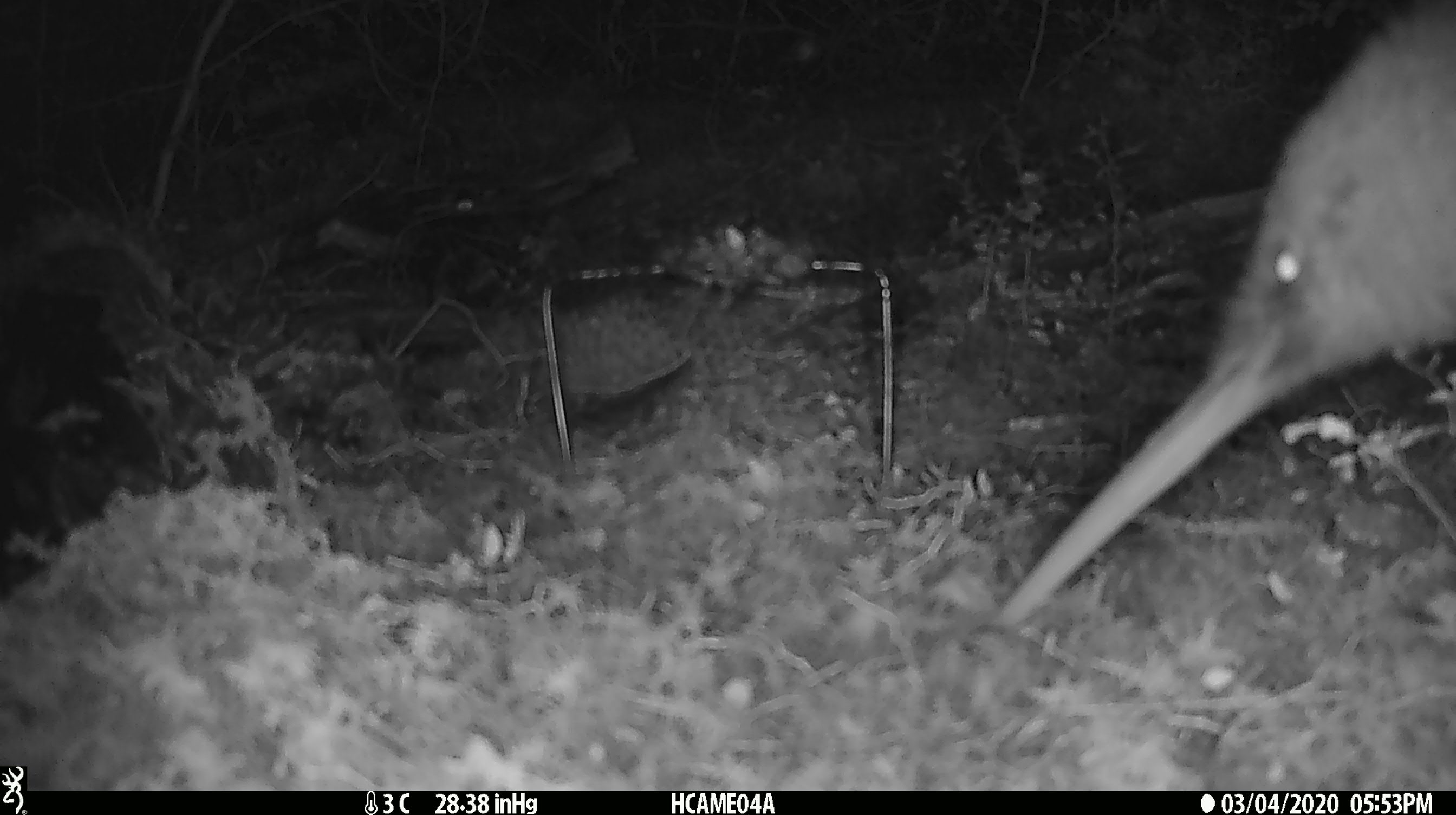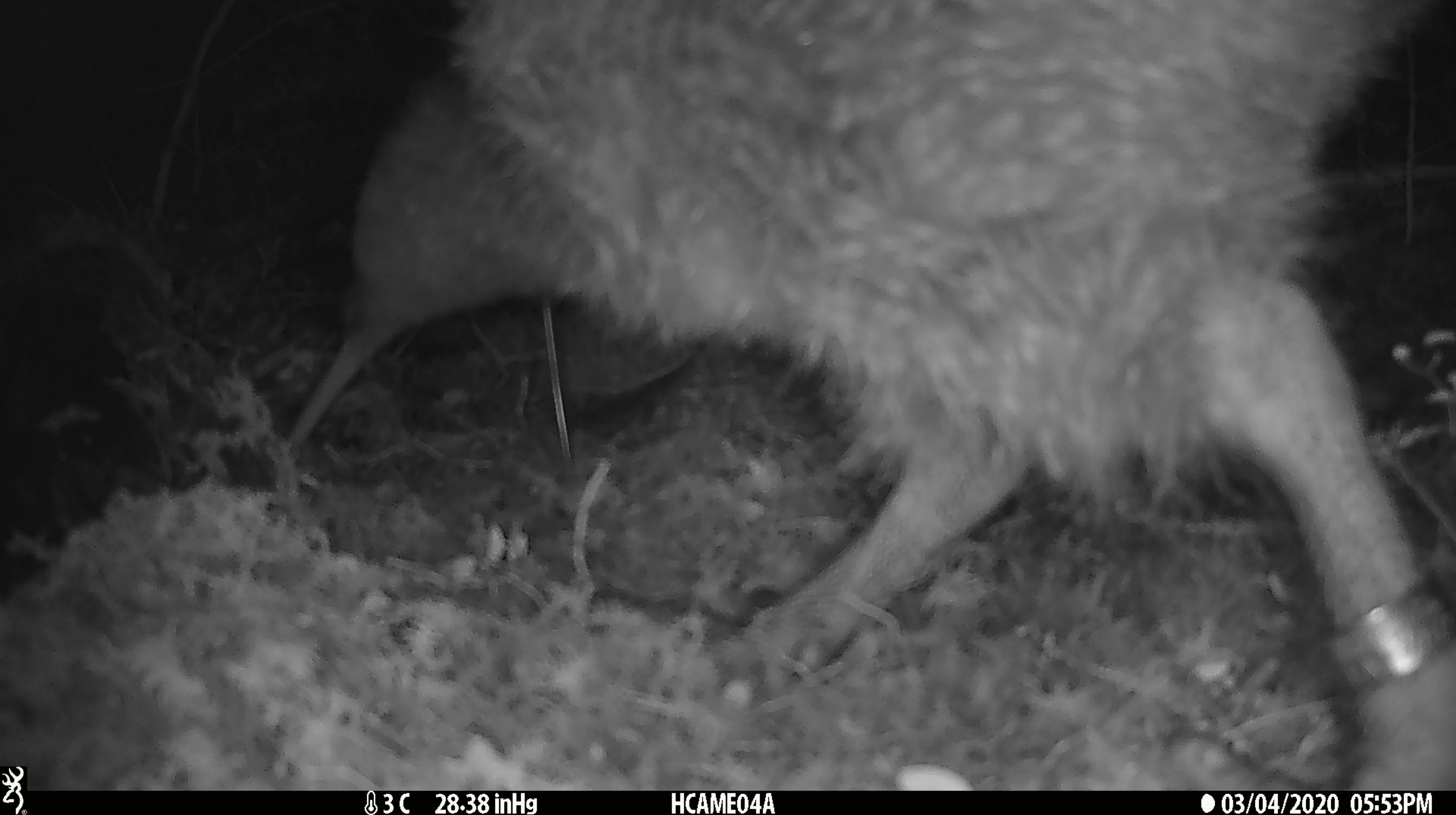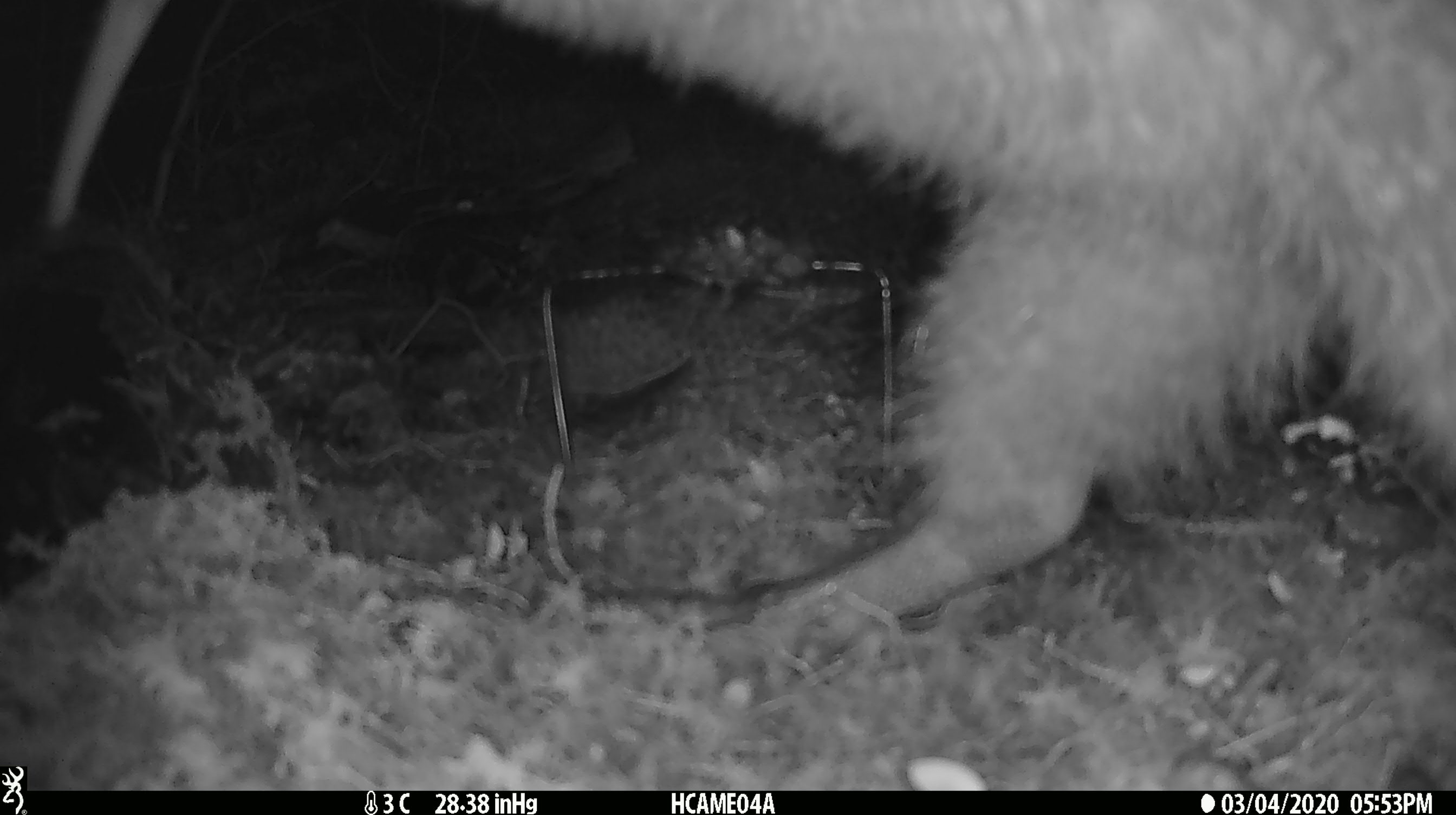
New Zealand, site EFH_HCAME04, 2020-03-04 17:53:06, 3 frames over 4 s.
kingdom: Animalia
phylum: Chordata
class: Aves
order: Apterygiformes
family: Apterygidae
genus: Apteryx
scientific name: Apteryx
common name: kiwi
Kiwi (Apteryx).